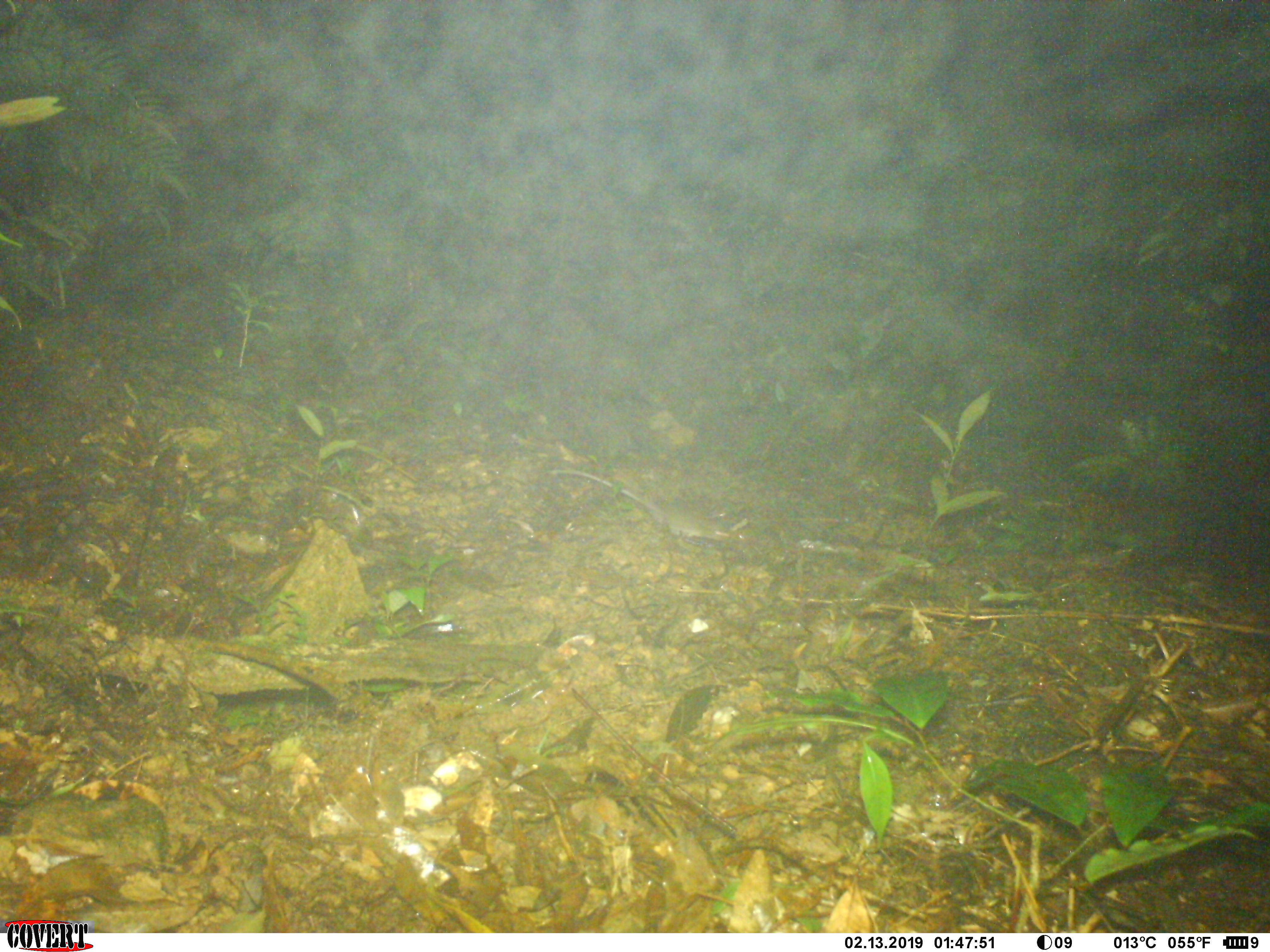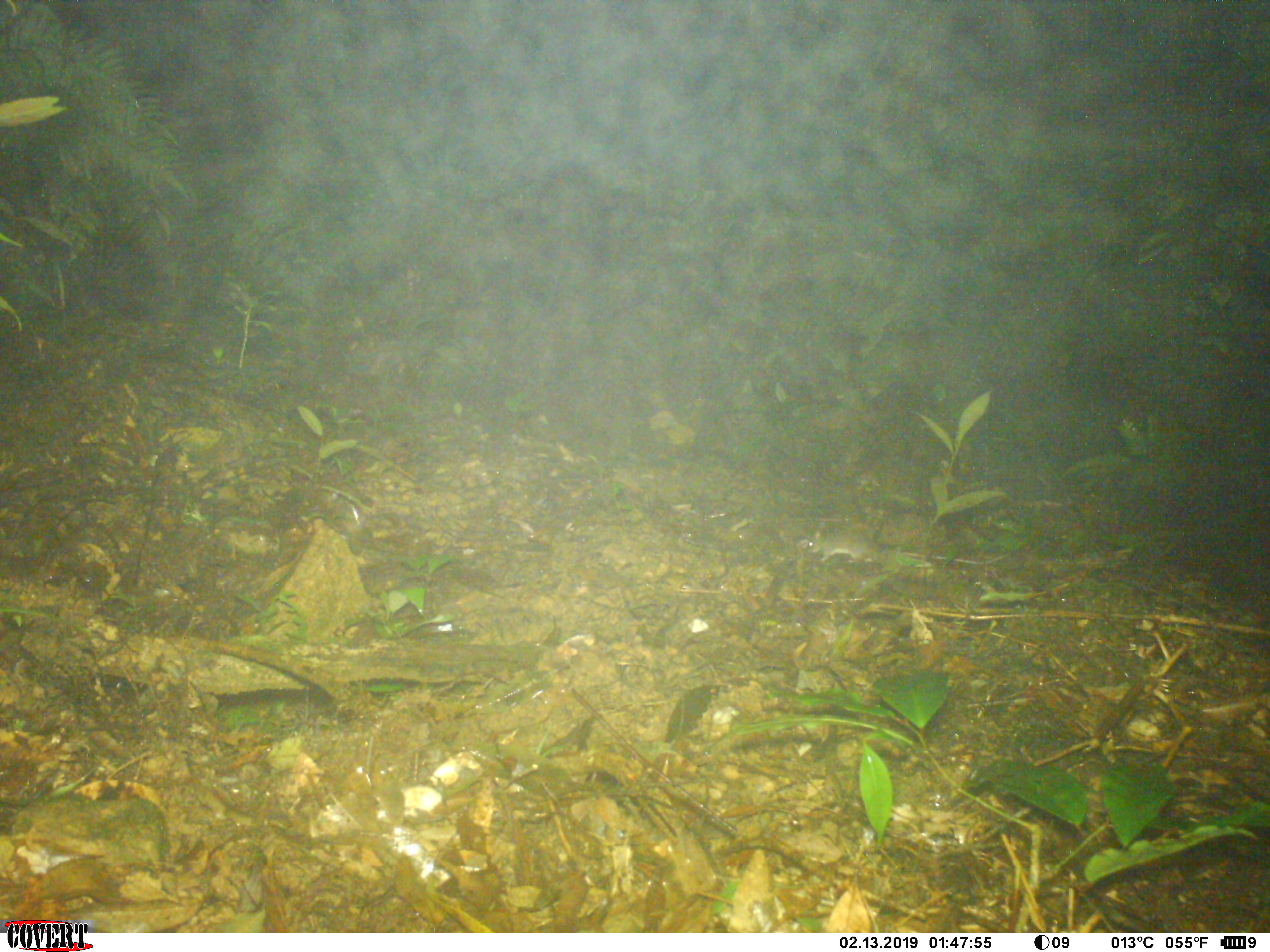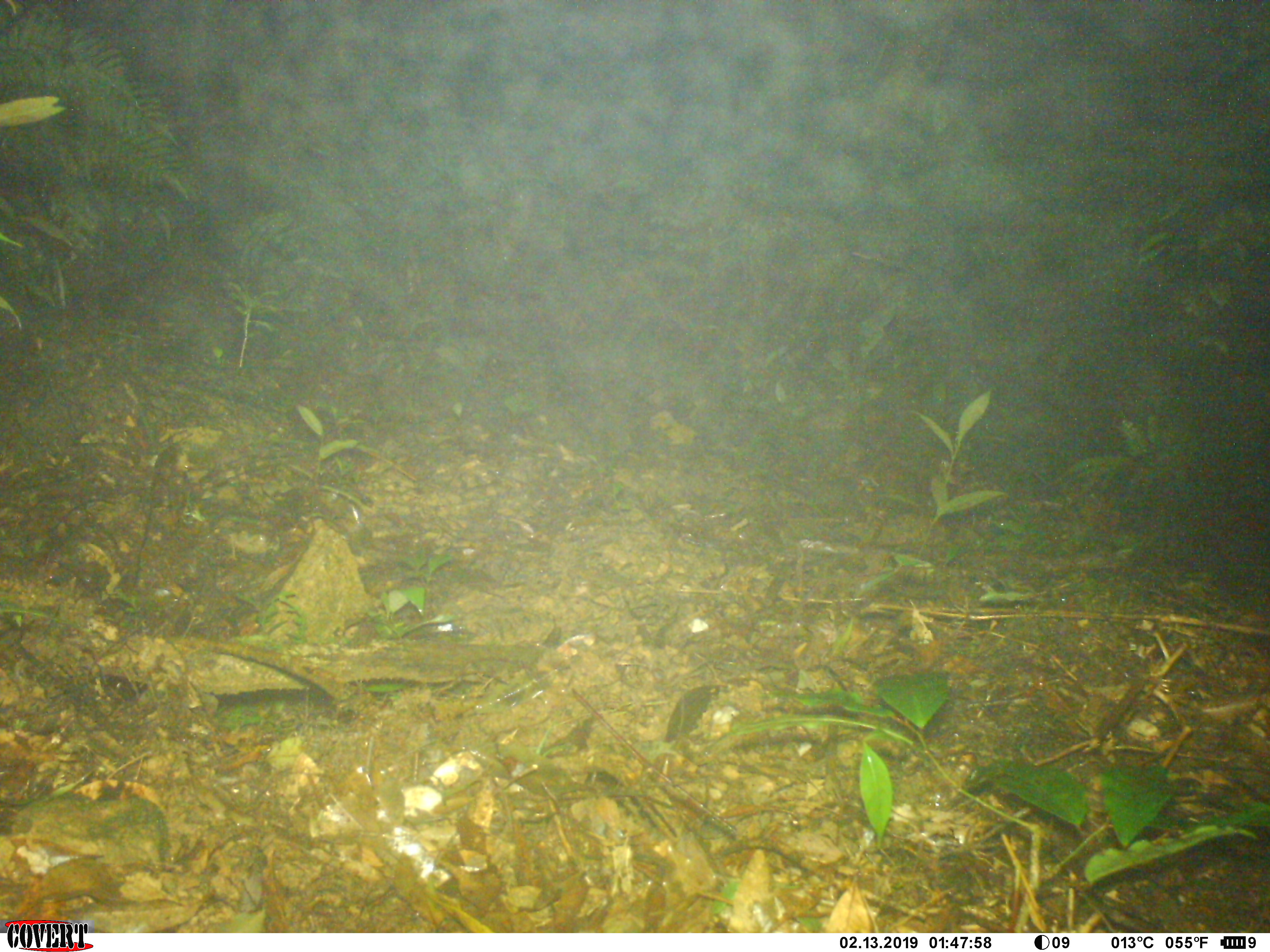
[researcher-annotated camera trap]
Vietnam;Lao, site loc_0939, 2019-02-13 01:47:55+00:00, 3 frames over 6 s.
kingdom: Animalia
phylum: Chordata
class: Mammalia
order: Rodentia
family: Muridae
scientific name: Muridae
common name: old-world mice and rats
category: unidentified murid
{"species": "unidentified murid (old-world mice and rats) (Muridae)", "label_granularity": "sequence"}